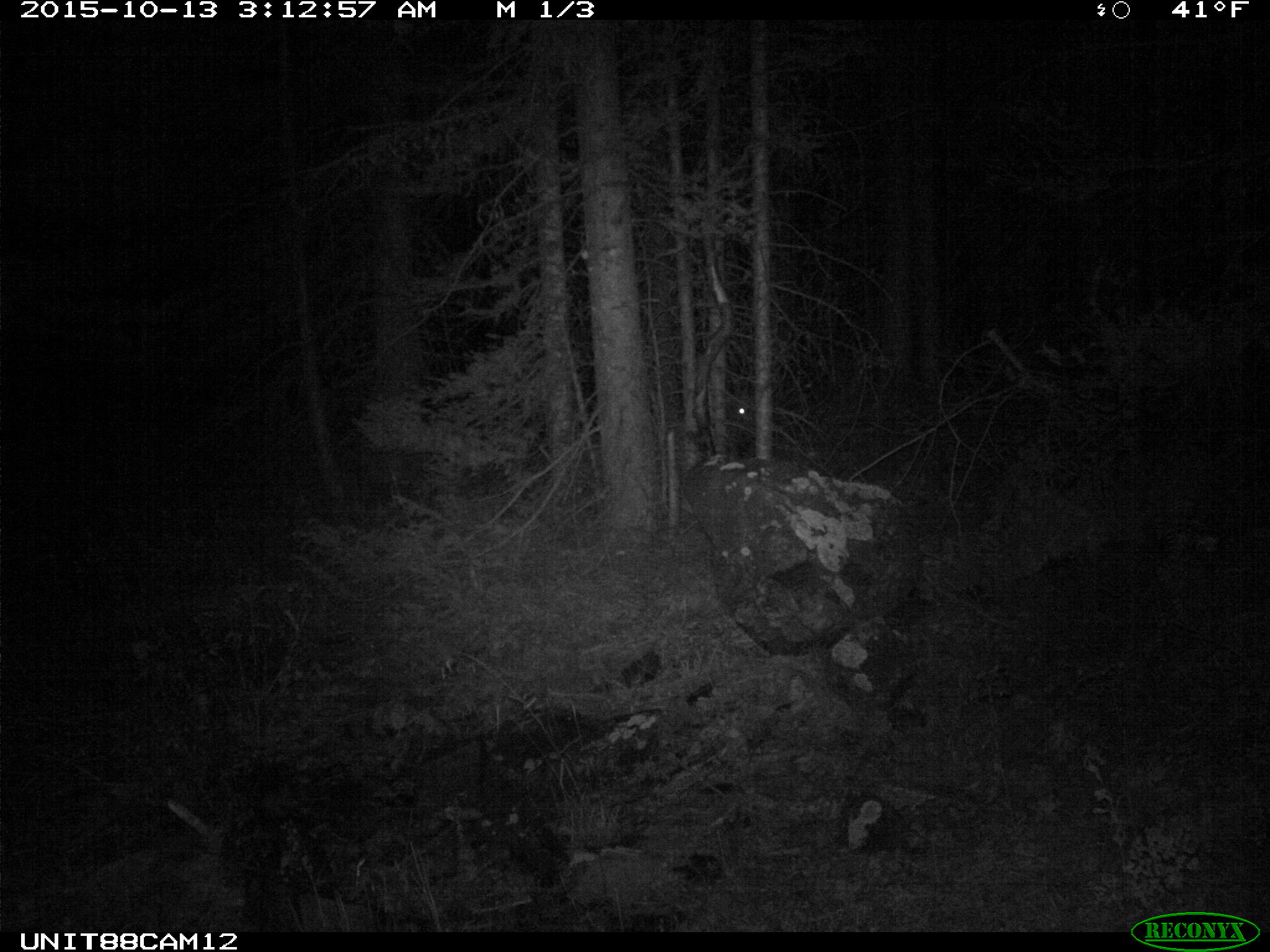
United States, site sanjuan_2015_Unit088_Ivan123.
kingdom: Animalia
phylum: Chordata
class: Mammalia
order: Artiodactyla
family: Cervidae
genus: Cervus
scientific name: Cervus elaphus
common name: red deer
Cervus elaphus (red deer).